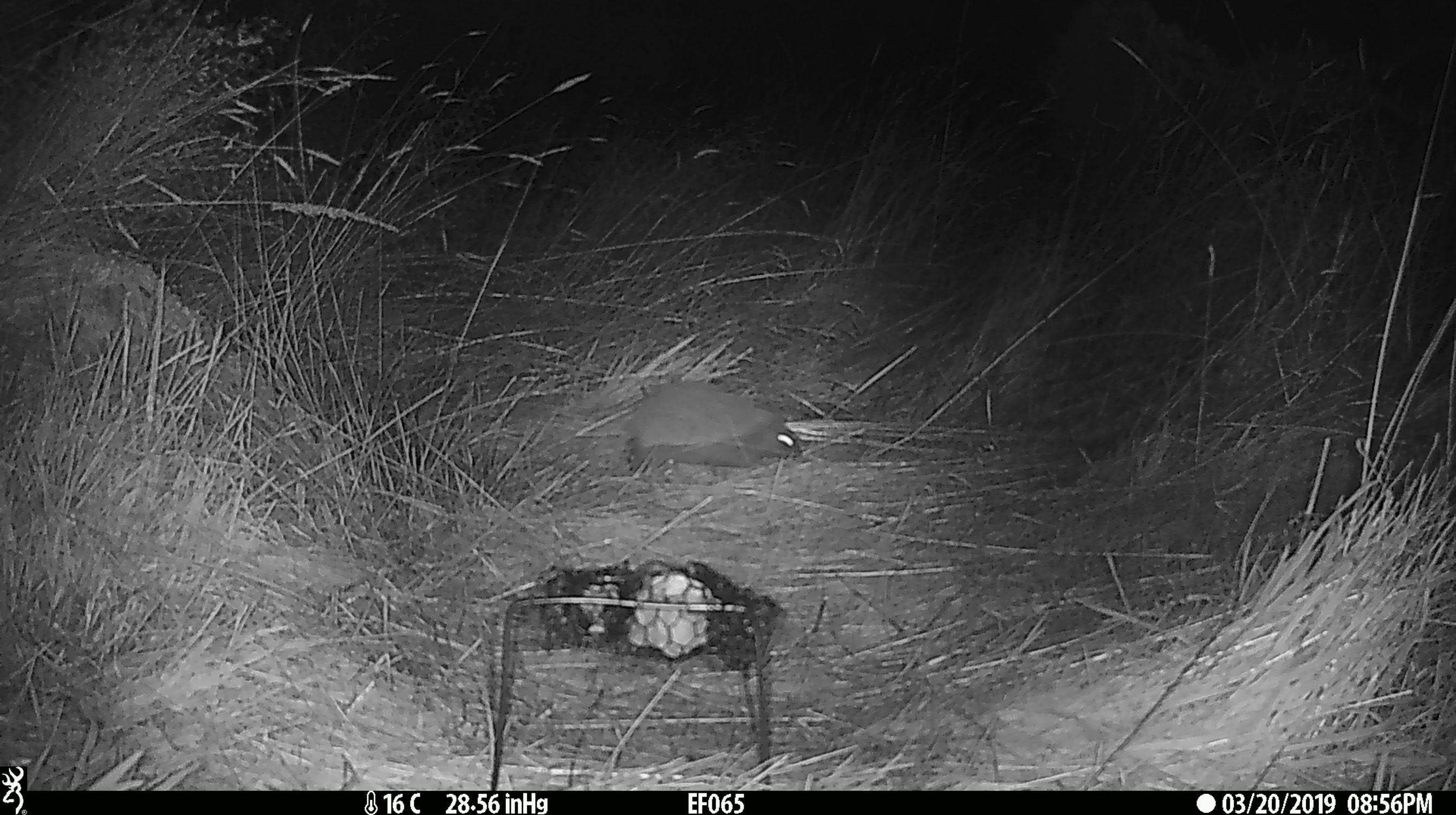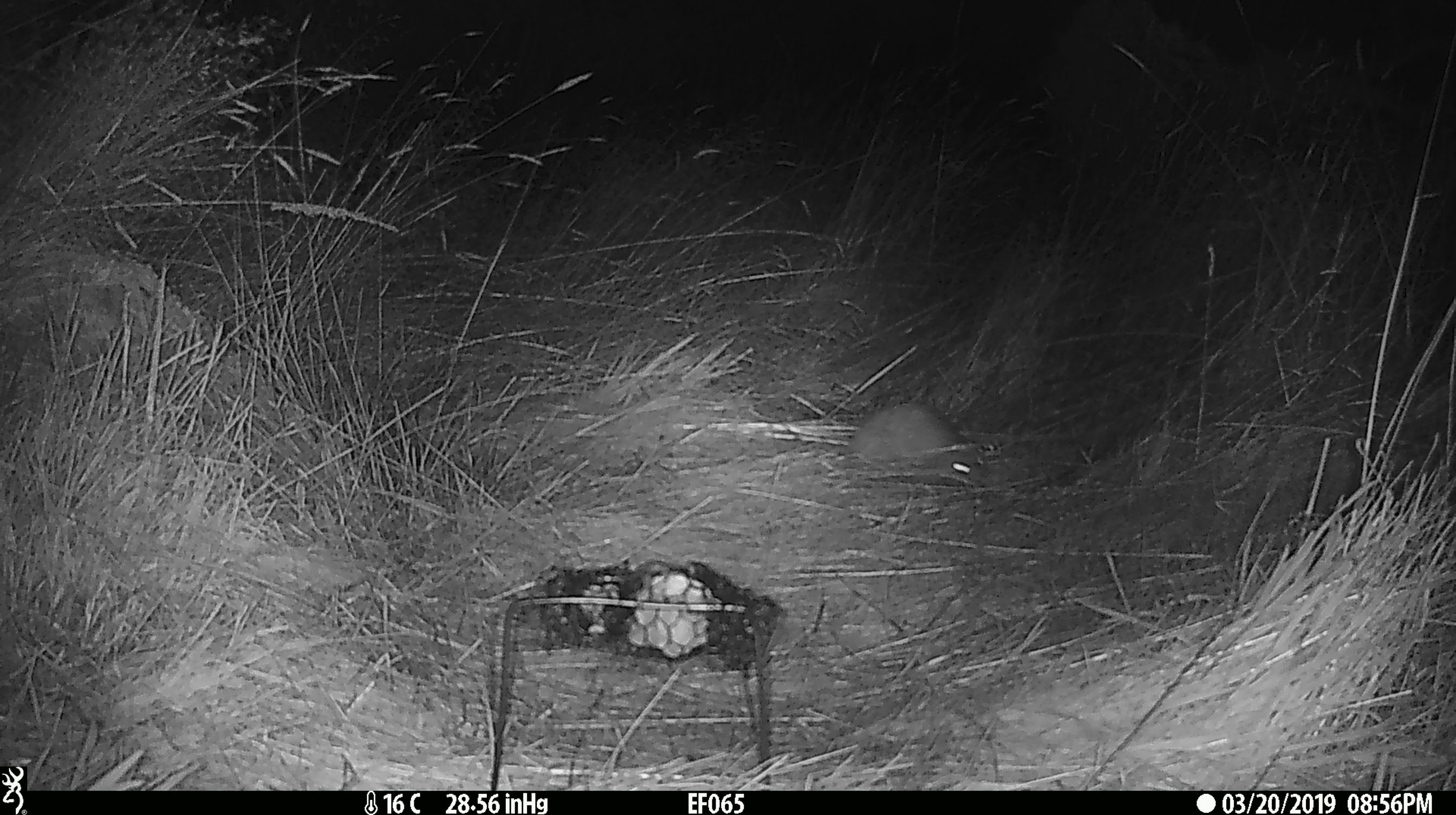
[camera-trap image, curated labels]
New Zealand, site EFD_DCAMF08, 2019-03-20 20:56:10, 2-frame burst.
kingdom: Animalia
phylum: Chordata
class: Mammalia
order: Eulipotyphla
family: Erinaceidae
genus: Erinaceus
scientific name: Erinaceus europaeus europaeus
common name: european hedgehog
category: hedgehog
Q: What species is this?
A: Hedgehog (european hedgehog) (Erinaceus europaeus europaeus).